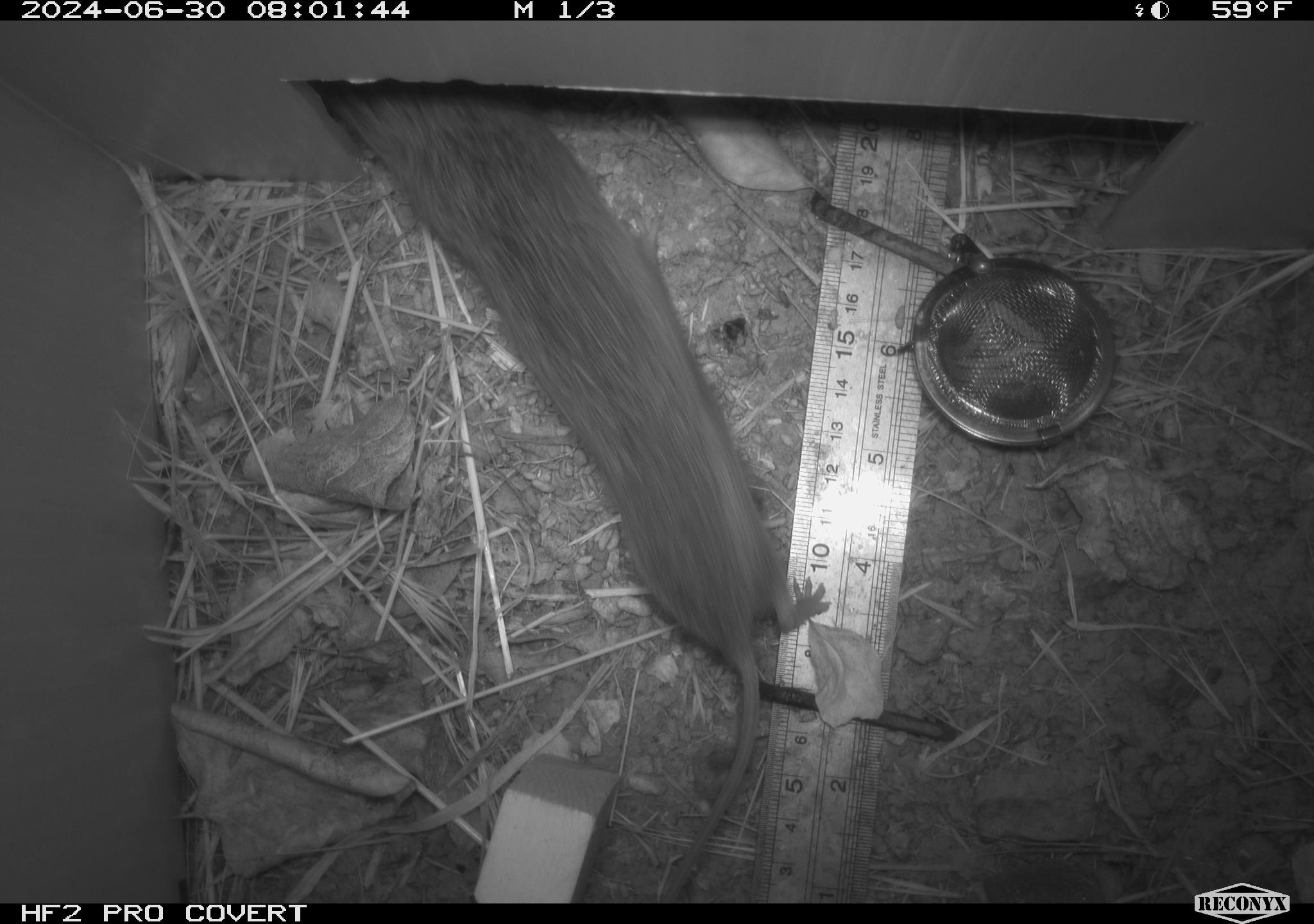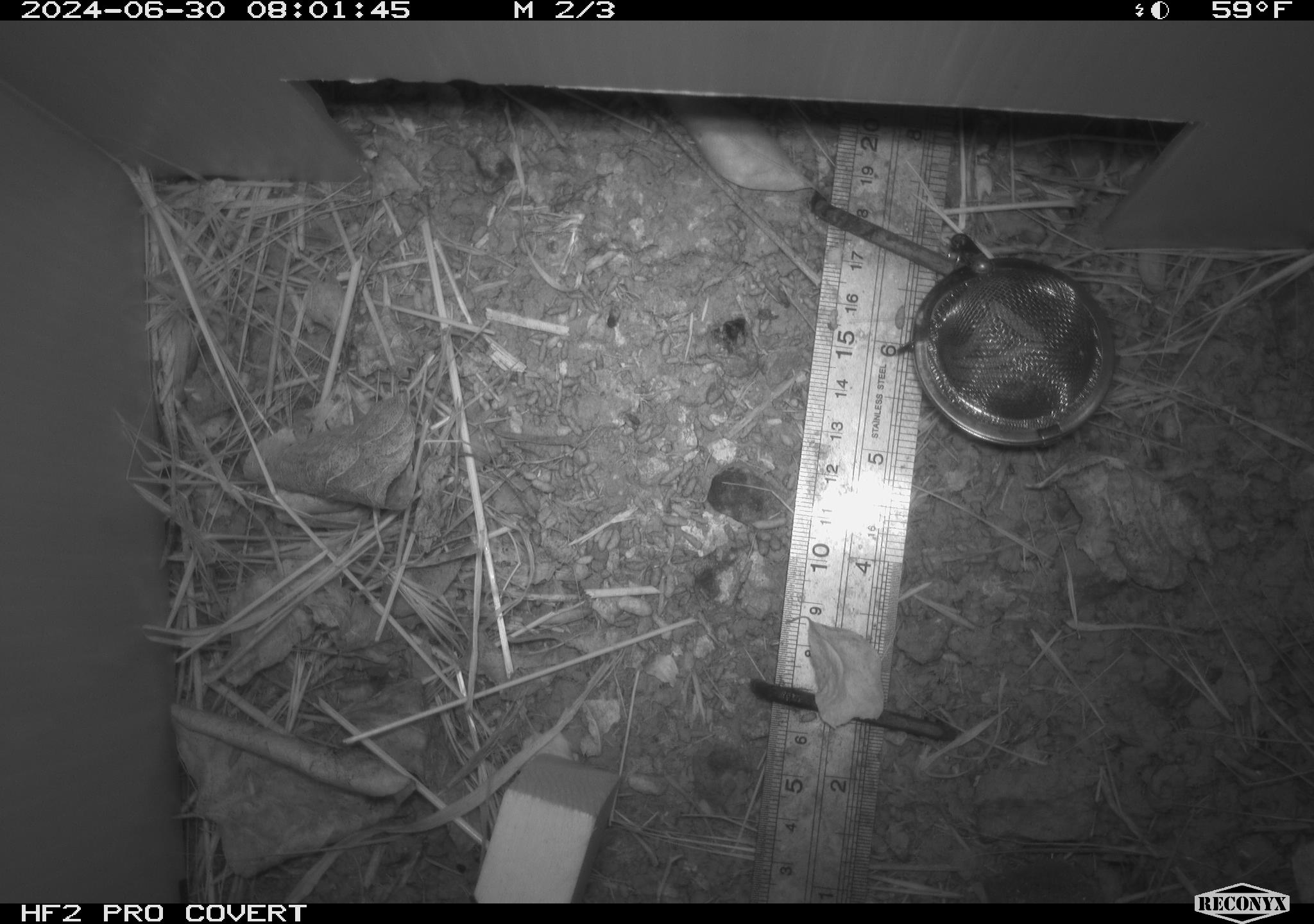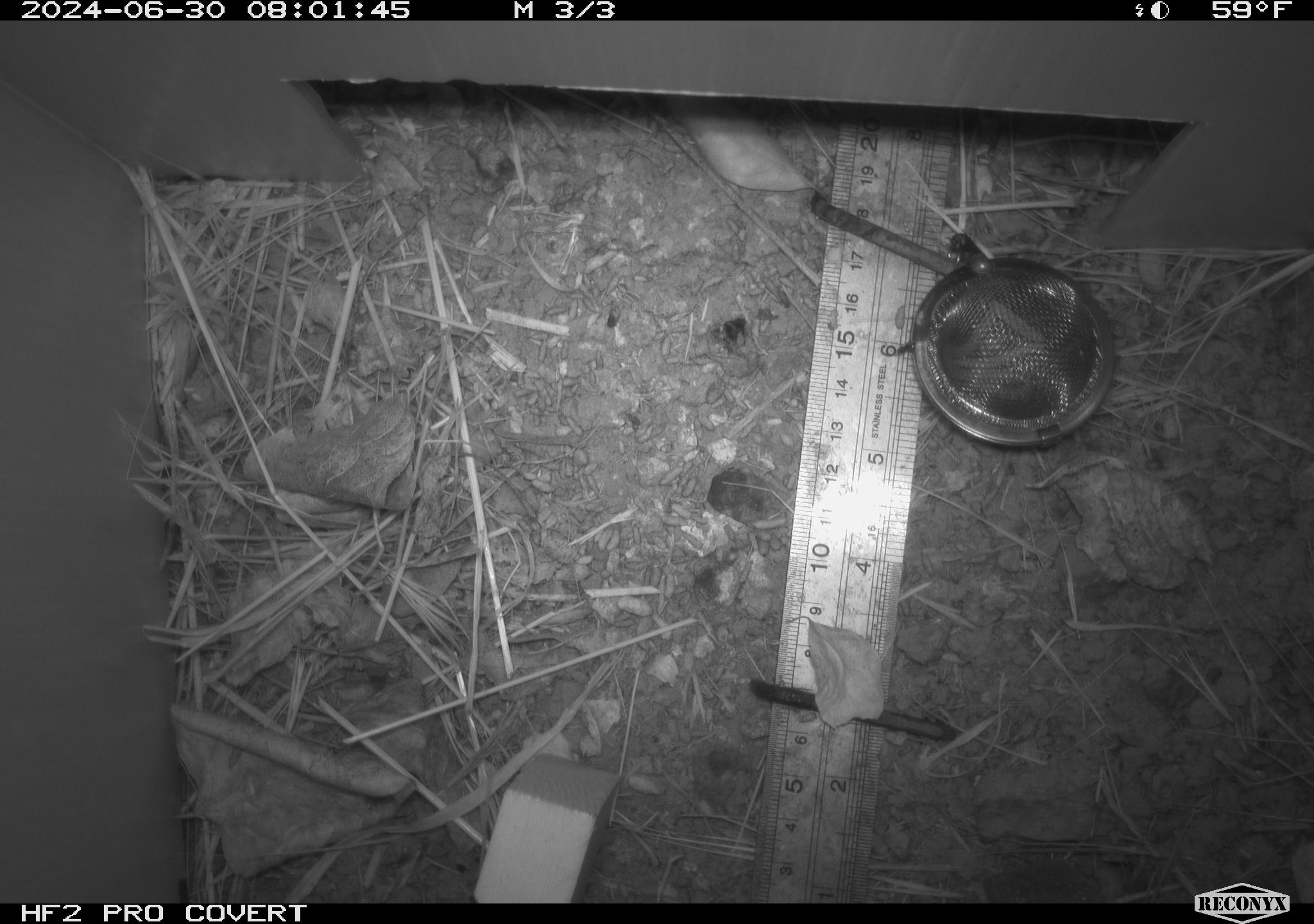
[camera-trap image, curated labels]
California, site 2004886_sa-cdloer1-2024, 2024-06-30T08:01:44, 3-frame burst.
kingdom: Animalia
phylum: Chordata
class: Mammalia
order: Rodentia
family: Cricetidae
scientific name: Arvicolinae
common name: voles, lemmings, and muskrats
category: arvicolinae subfamily